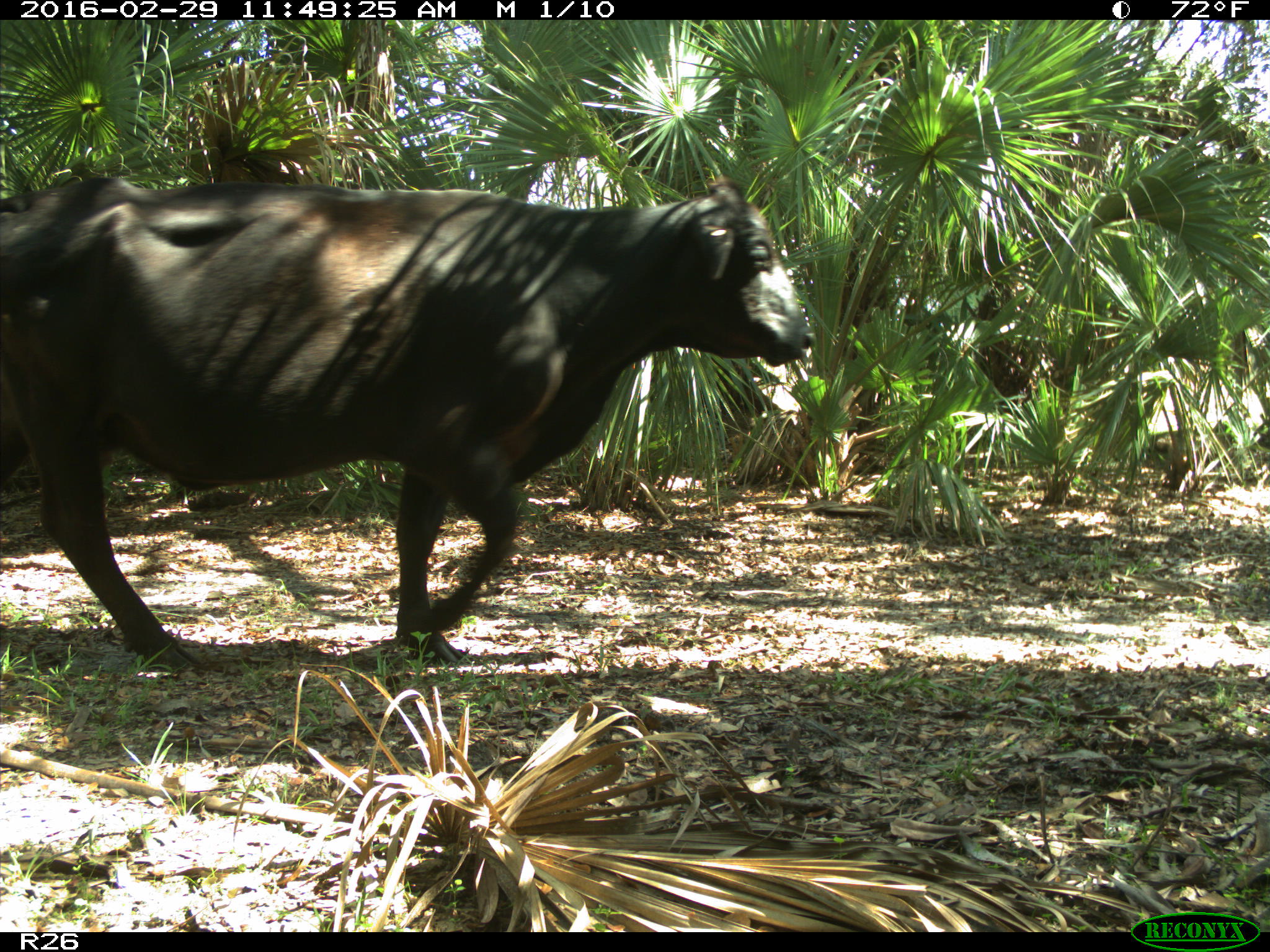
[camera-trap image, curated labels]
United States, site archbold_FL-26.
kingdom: Animalia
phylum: Chordata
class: Mammalia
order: Artiodactyla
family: Bovidae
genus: Bos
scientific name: Bos taurus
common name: domestic cow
Bos taurus (domestic cow).